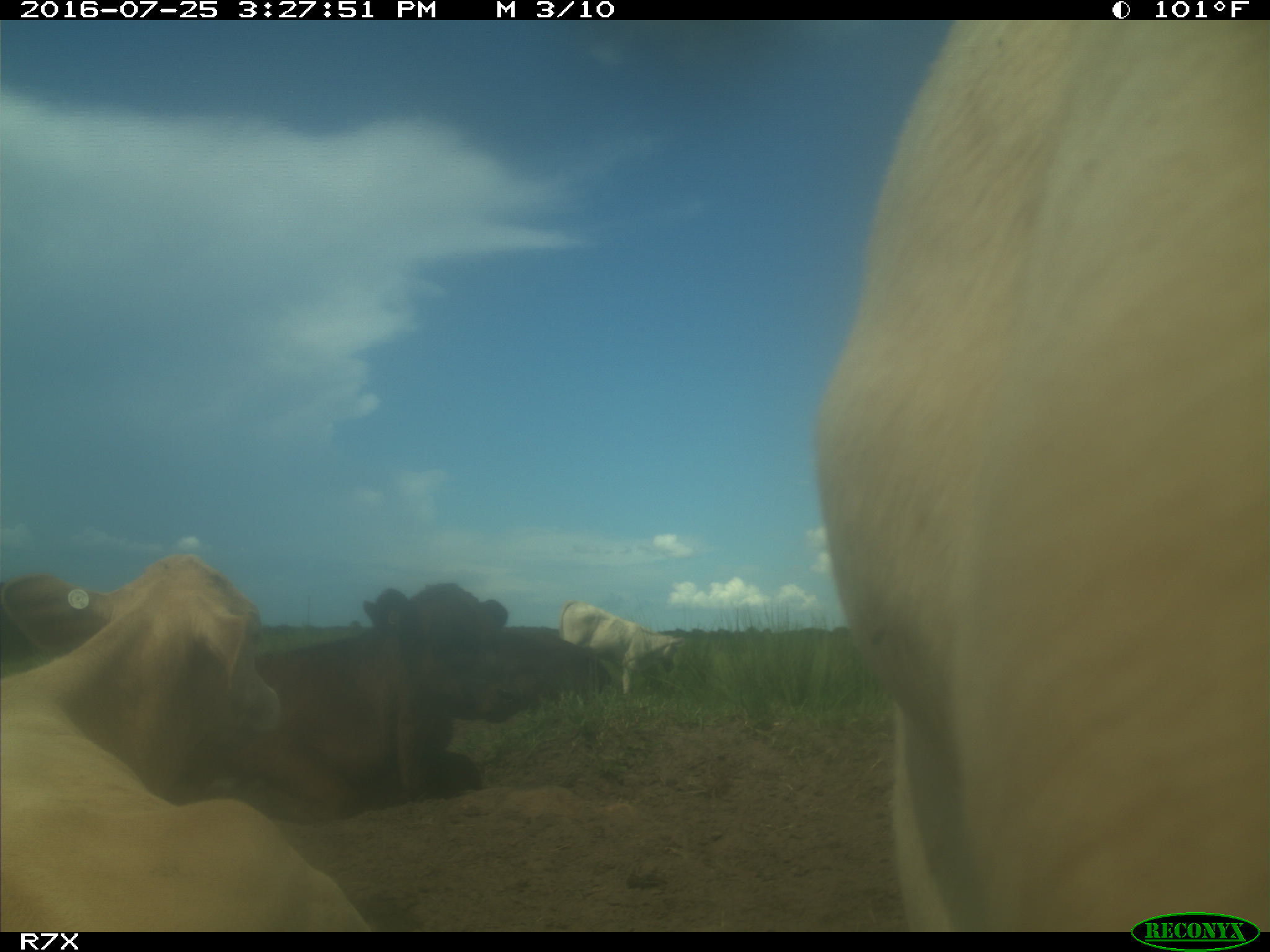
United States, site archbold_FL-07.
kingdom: Animalia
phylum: Chordata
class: Mammalia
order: Artiodactyla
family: Bovidae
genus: Bos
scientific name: Bos taurus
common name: domestic cow